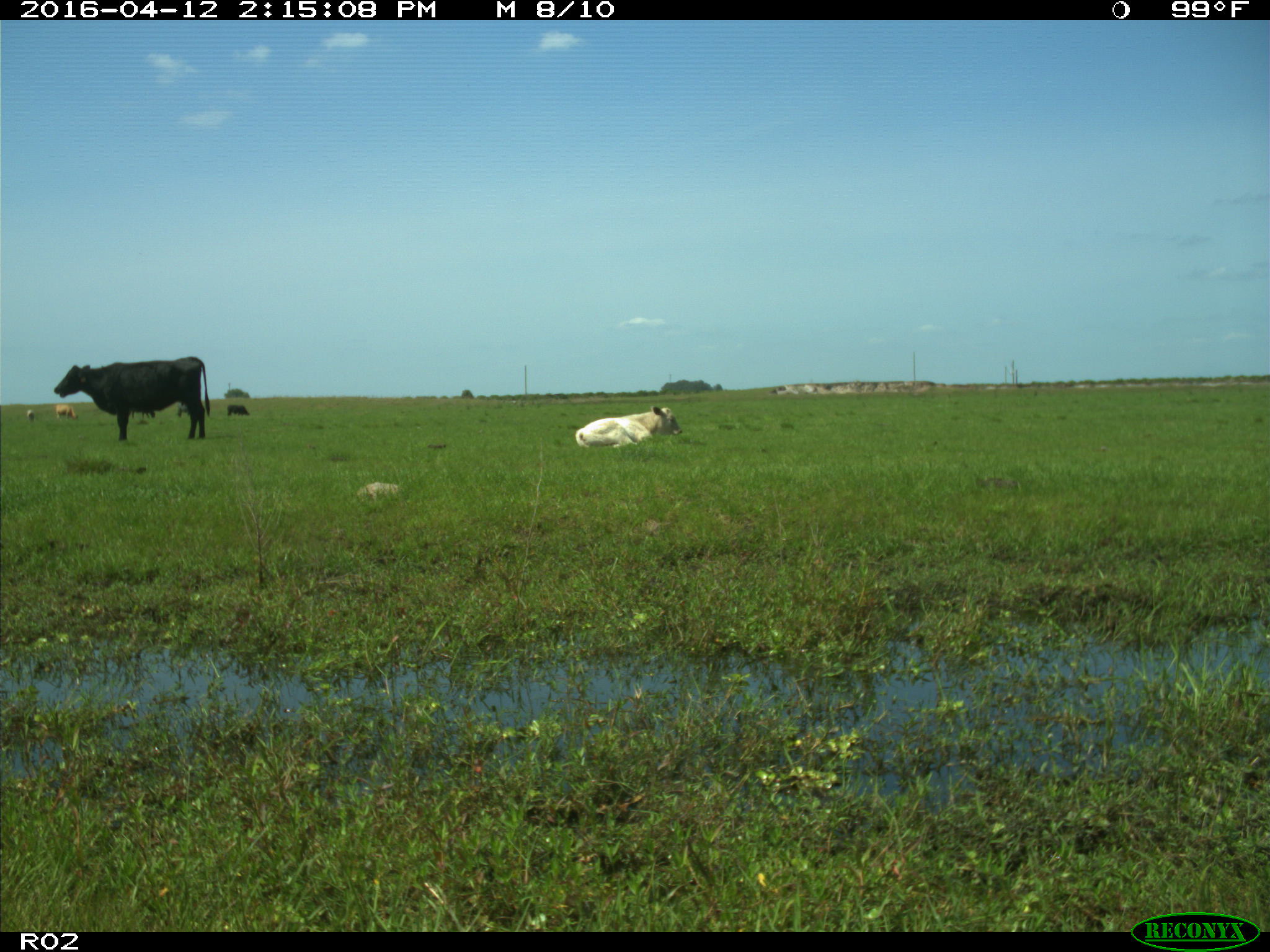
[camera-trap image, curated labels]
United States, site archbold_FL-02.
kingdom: Animalia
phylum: Chordata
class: Mammalia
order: Artiodactyla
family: Bovidae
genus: Bos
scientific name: Bos taurus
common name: domestic cow